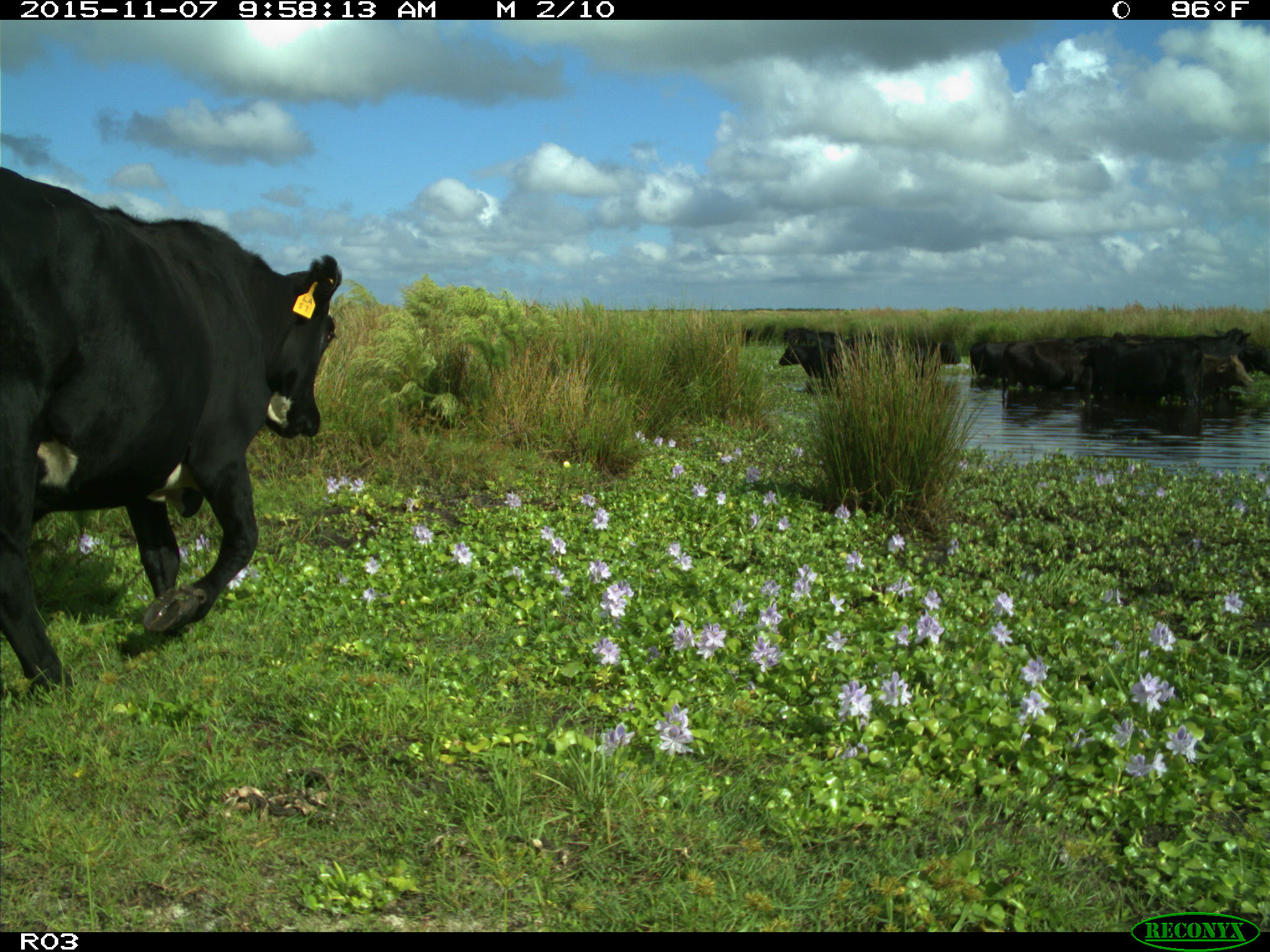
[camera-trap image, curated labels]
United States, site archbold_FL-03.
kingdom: Animalia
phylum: Chordata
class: Mammalia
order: Artiodactyla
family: Bovidae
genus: Bos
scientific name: Bos taurus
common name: domestic cow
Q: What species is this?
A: Bos taurus (domestic cow).